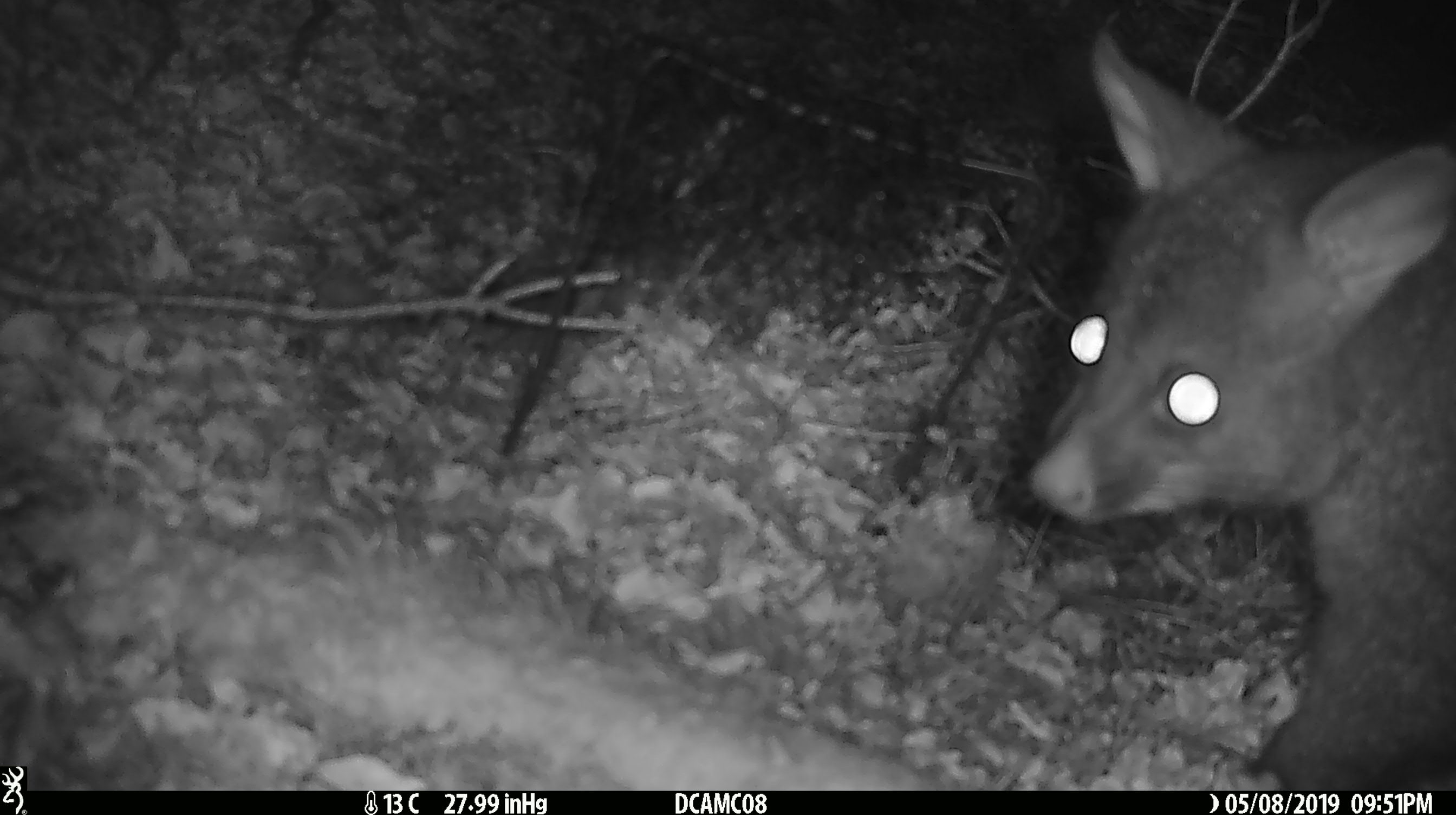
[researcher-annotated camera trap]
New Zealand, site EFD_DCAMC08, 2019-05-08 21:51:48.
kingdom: Animalia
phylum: Chordata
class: Mammalia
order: Diprotodontia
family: Phalangeridae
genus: Trichosurus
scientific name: Trichosurus vulpecula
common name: common brushtail possum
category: possum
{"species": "possum (common brushtail possum) (Trichosurus vulpecula)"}